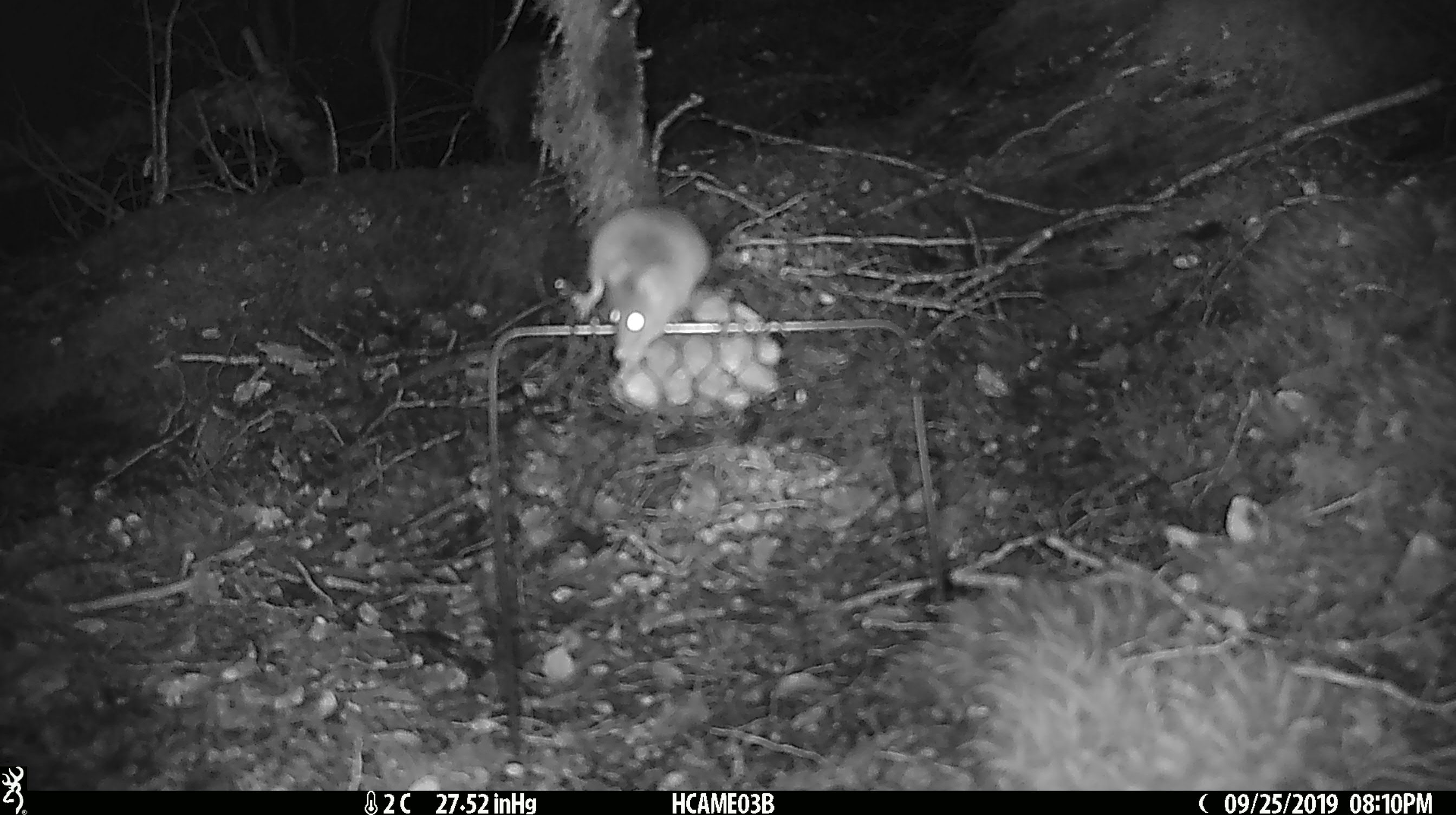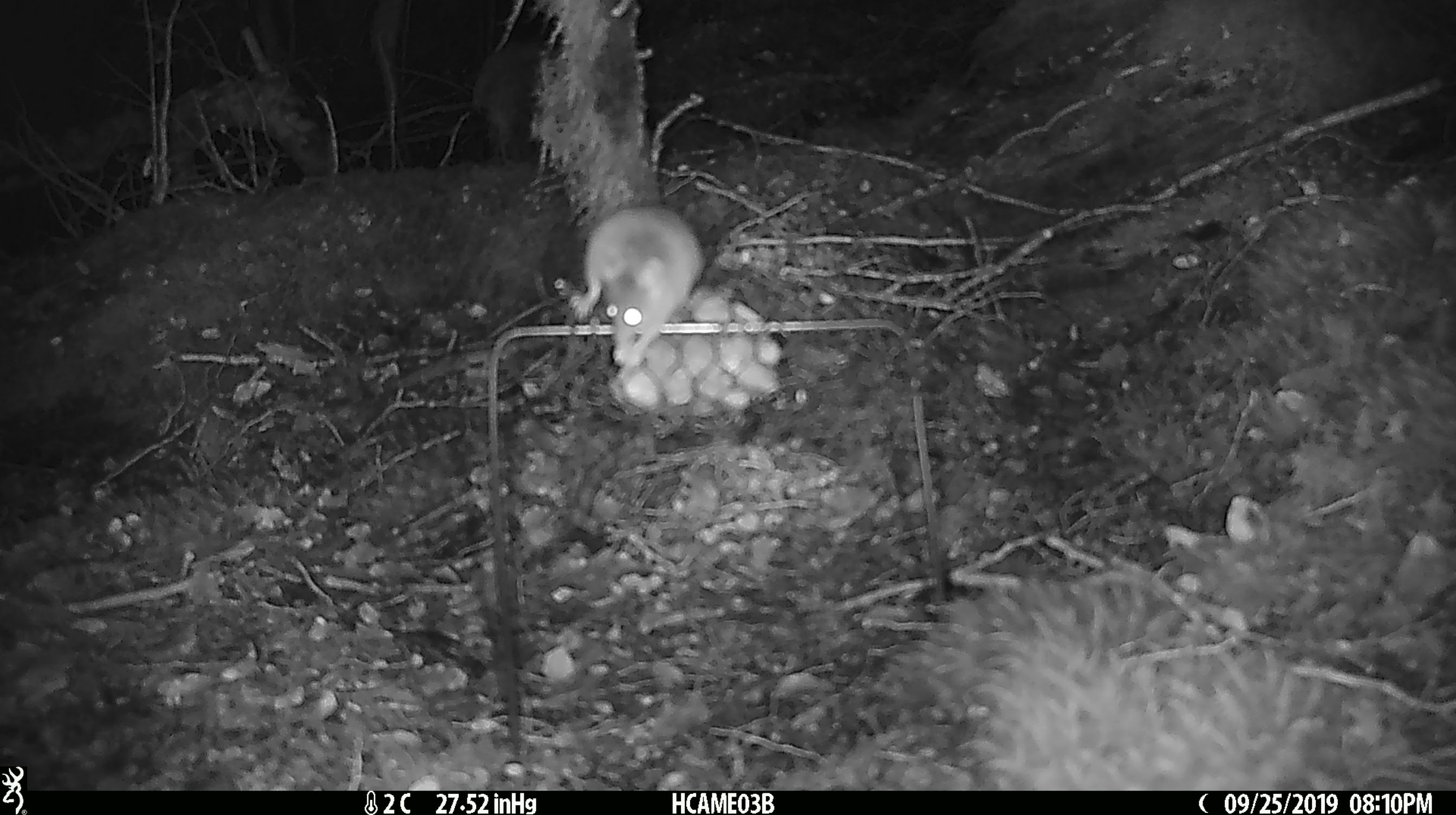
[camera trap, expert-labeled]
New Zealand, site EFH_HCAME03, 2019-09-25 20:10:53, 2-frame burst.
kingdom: Animalia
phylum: Chordata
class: Mammalia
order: Rodentia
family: Muridae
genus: Mus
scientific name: Mus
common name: mouse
Mouse (Mus).